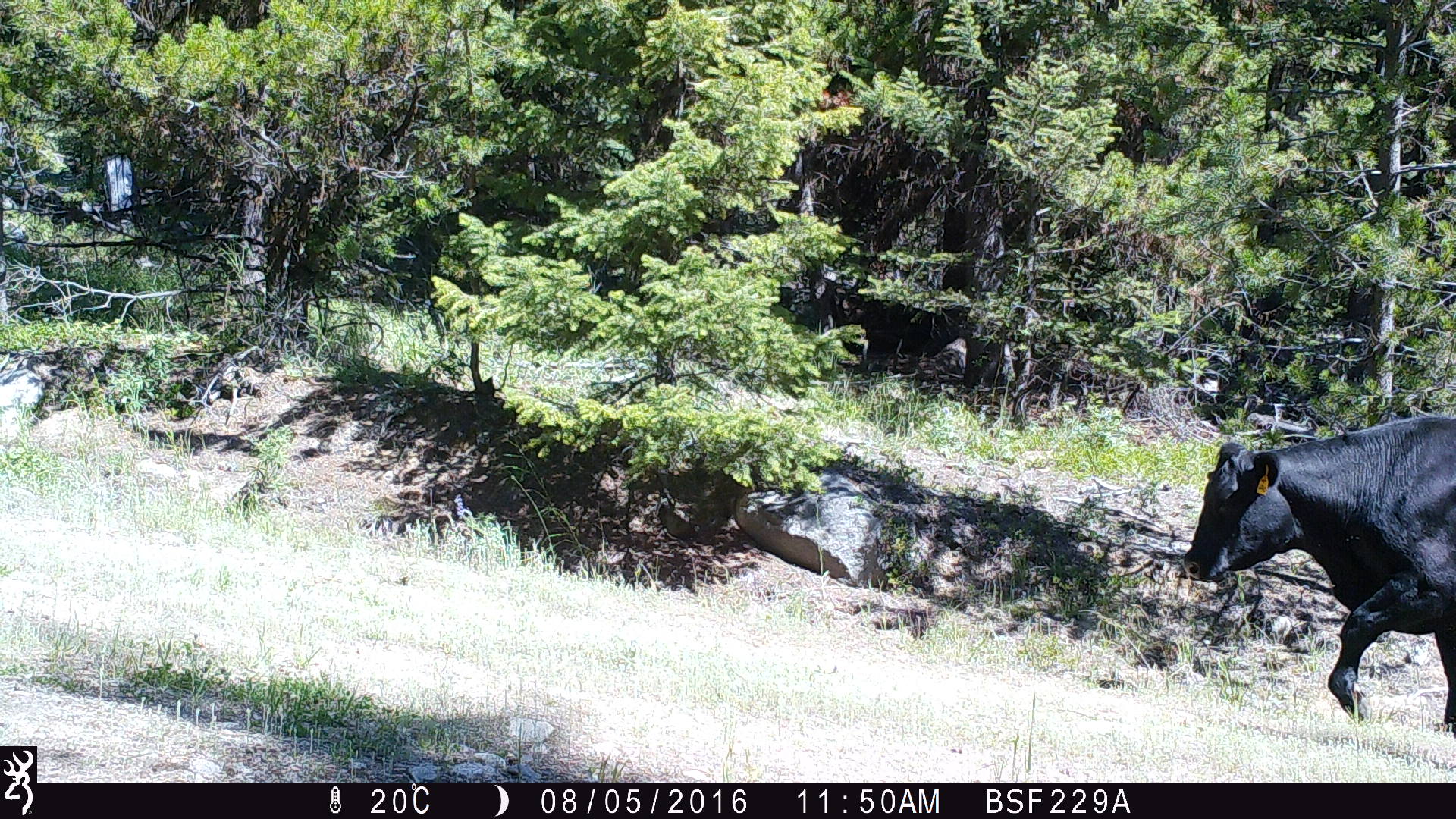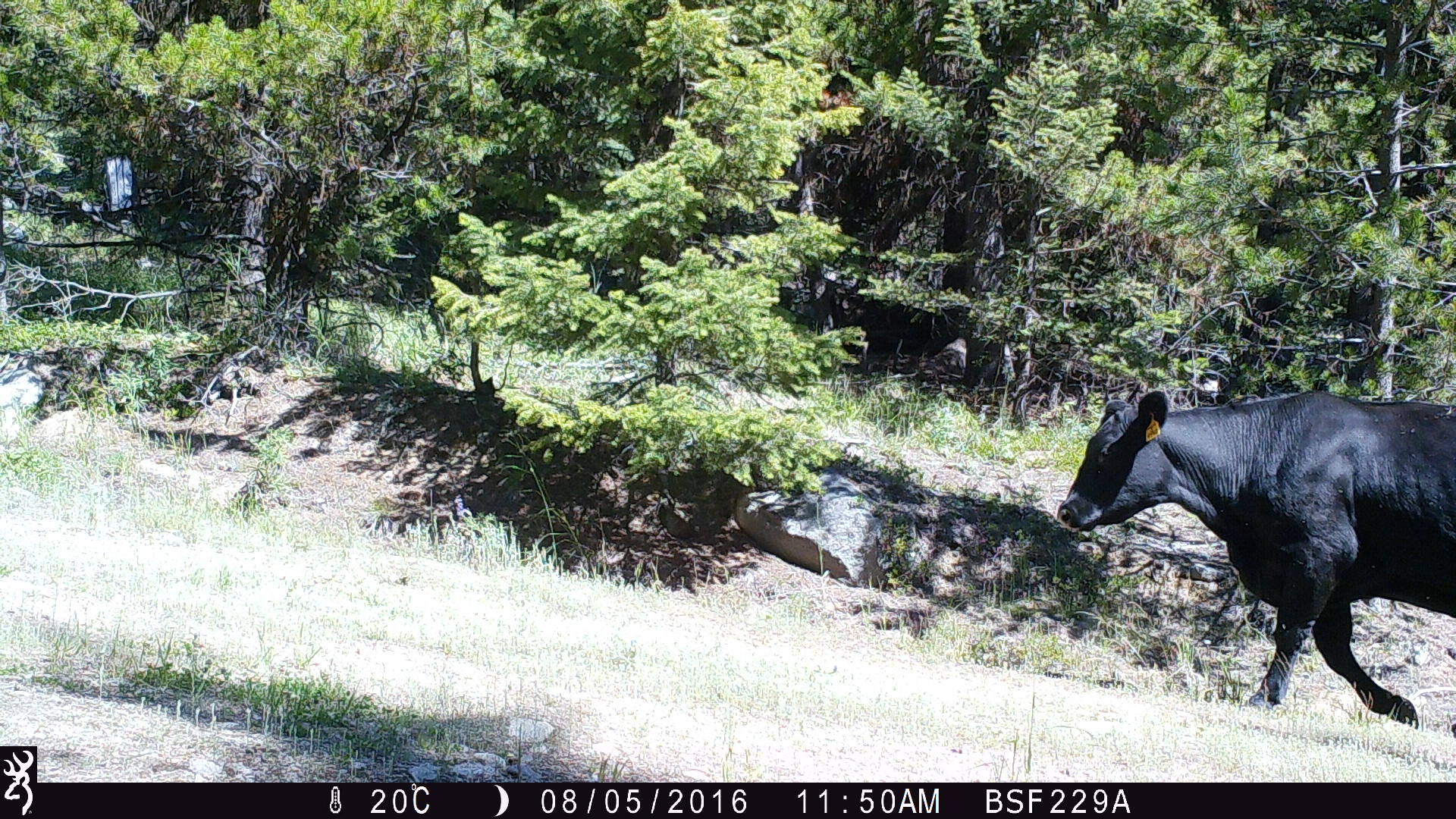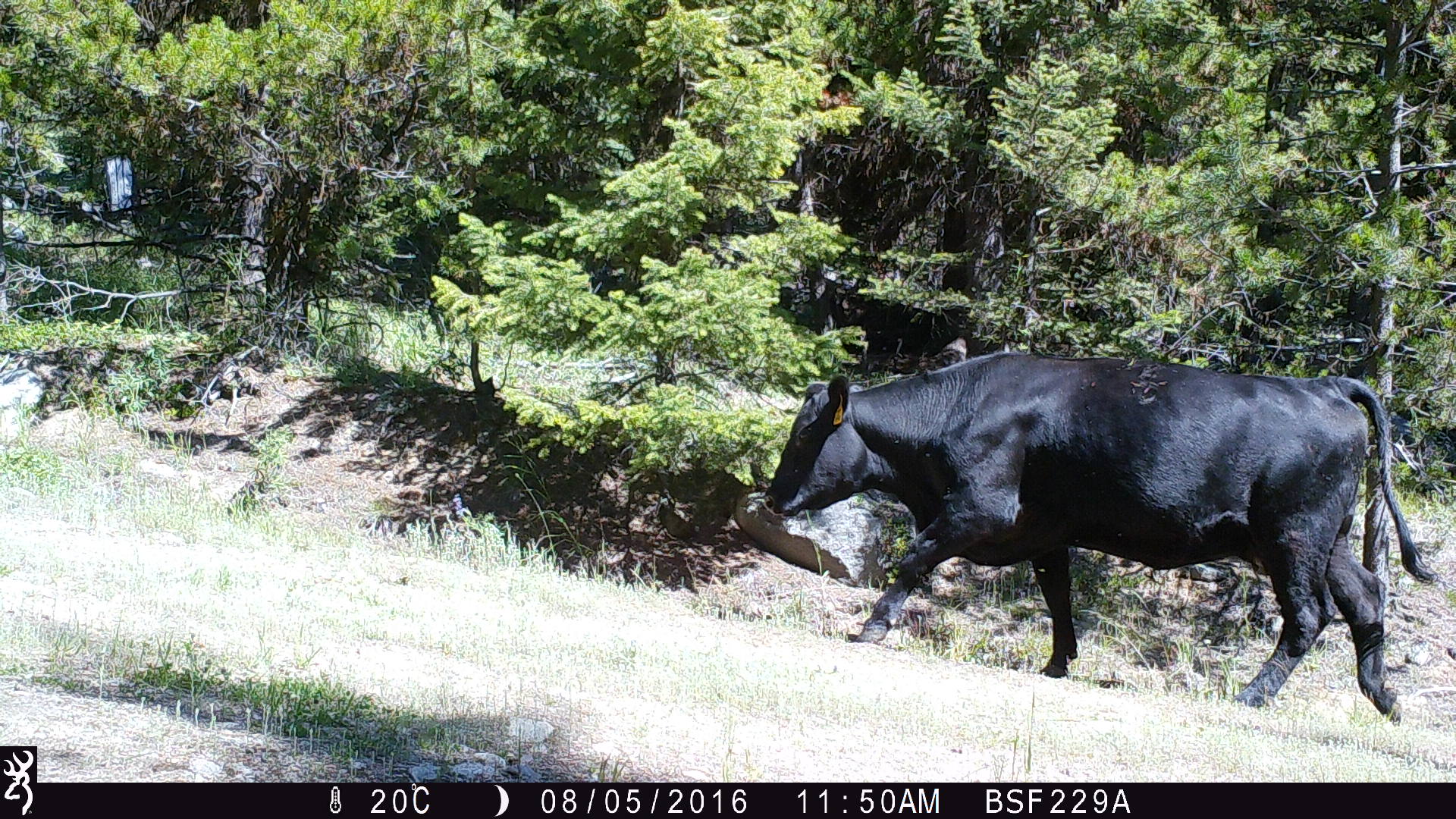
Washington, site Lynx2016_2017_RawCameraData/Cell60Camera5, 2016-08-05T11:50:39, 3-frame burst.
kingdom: Animalia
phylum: Chordata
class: Mammalia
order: Artiodactyla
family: Bovidae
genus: Bos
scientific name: Bos taurus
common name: domestic cattle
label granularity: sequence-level